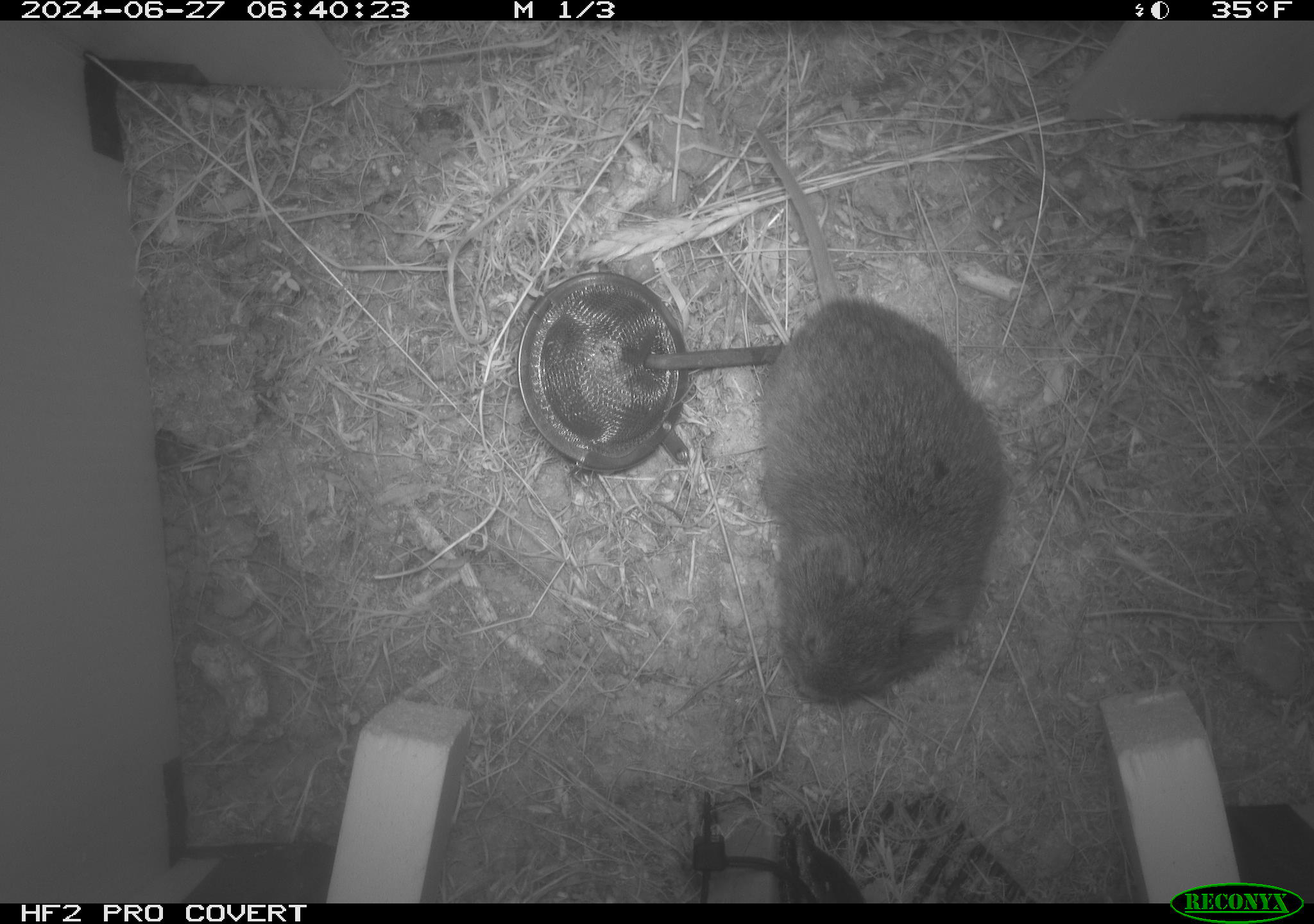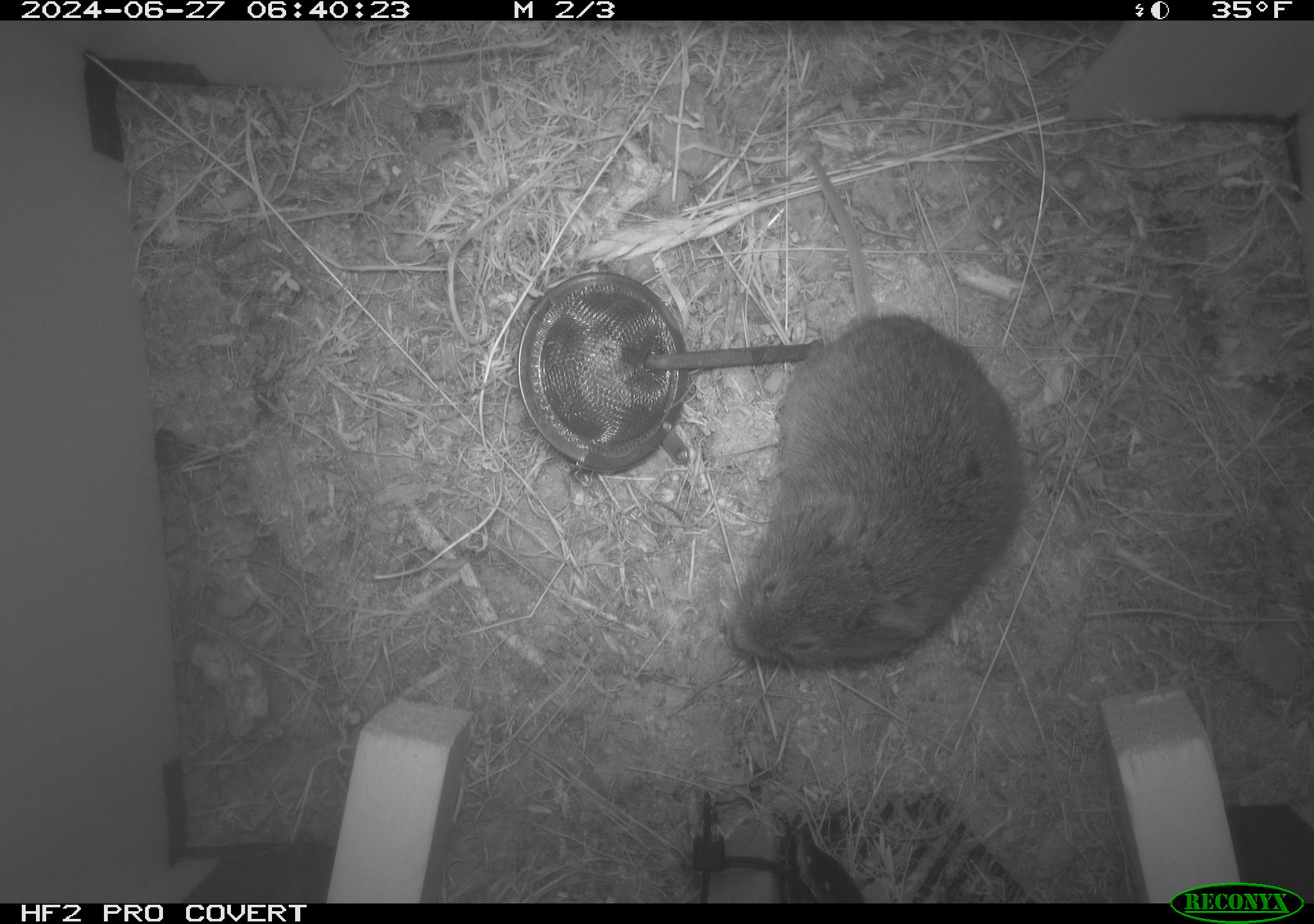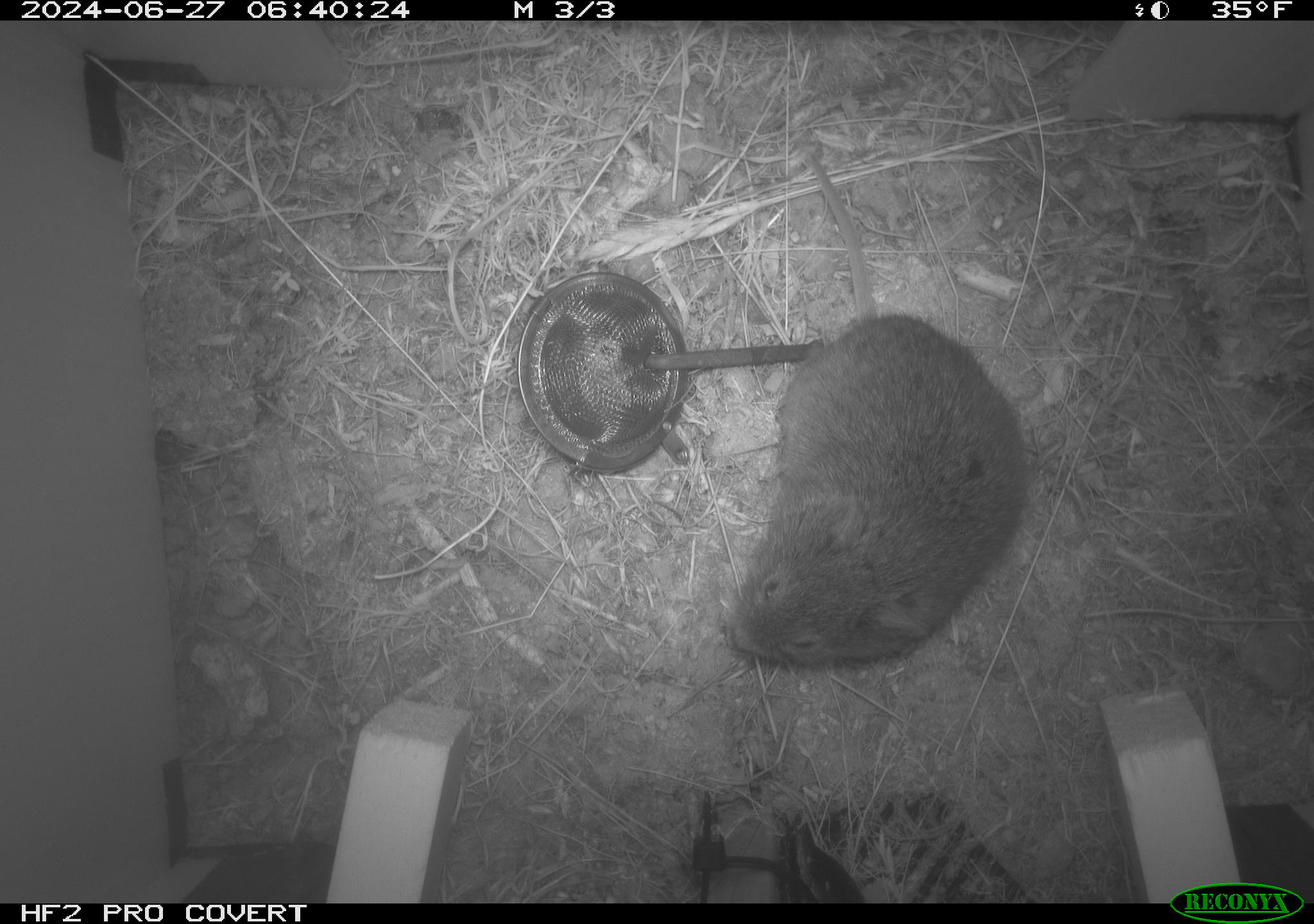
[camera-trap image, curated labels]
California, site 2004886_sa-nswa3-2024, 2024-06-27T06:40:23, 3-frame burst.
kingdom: Animalia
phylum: Chordata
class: Mammalia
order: Rodentia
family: Cricetidae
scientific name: Arvicolinae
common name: voles, lemmings, and muskrats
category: arvicolinae subfamily